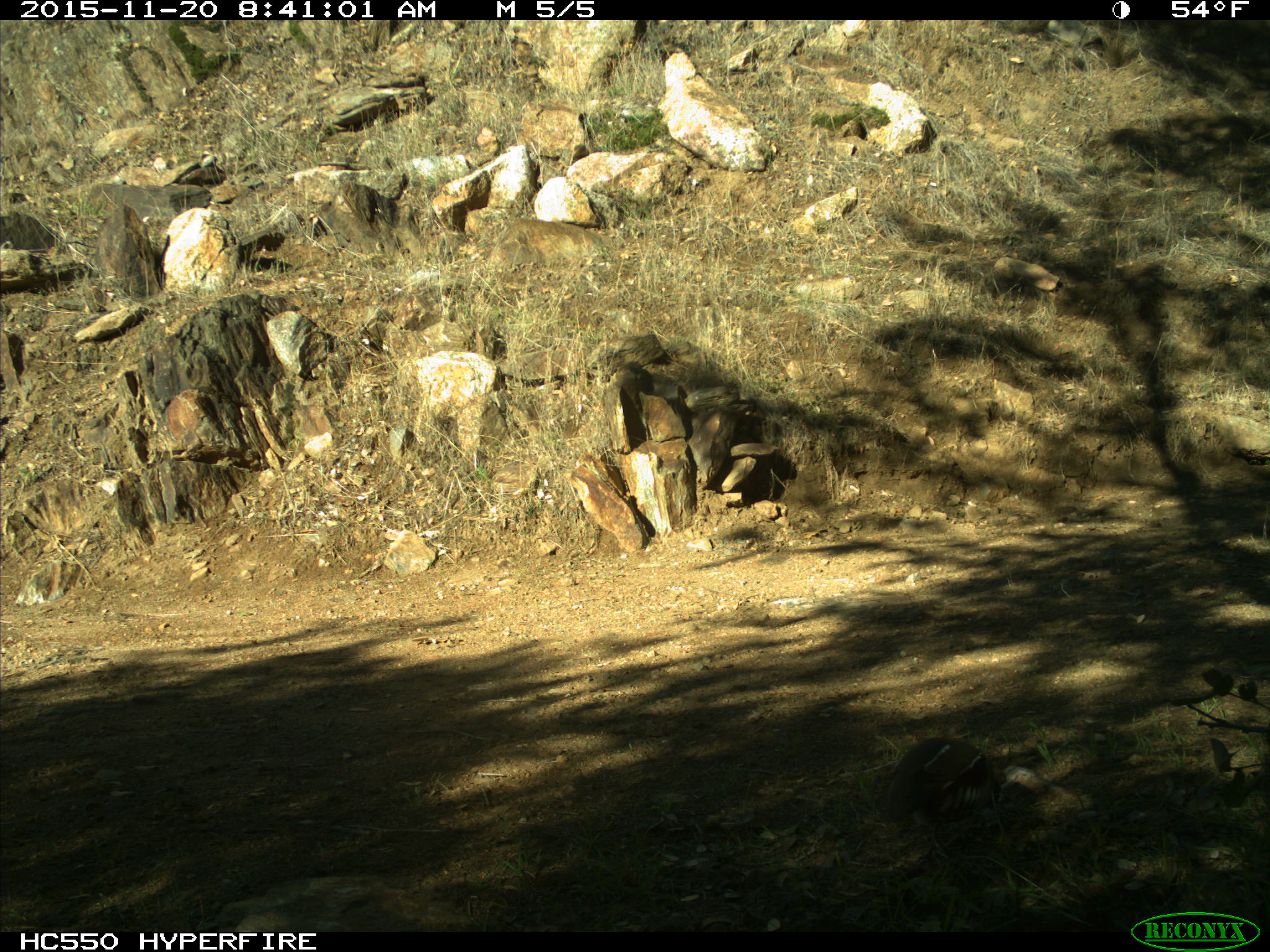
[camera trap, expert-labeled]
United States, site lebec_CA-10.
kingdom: Animalia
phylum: Chordata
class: Aves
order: Galliformes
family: Odontophoridae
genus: Callipepla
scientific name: Callipepla californica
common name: california quail